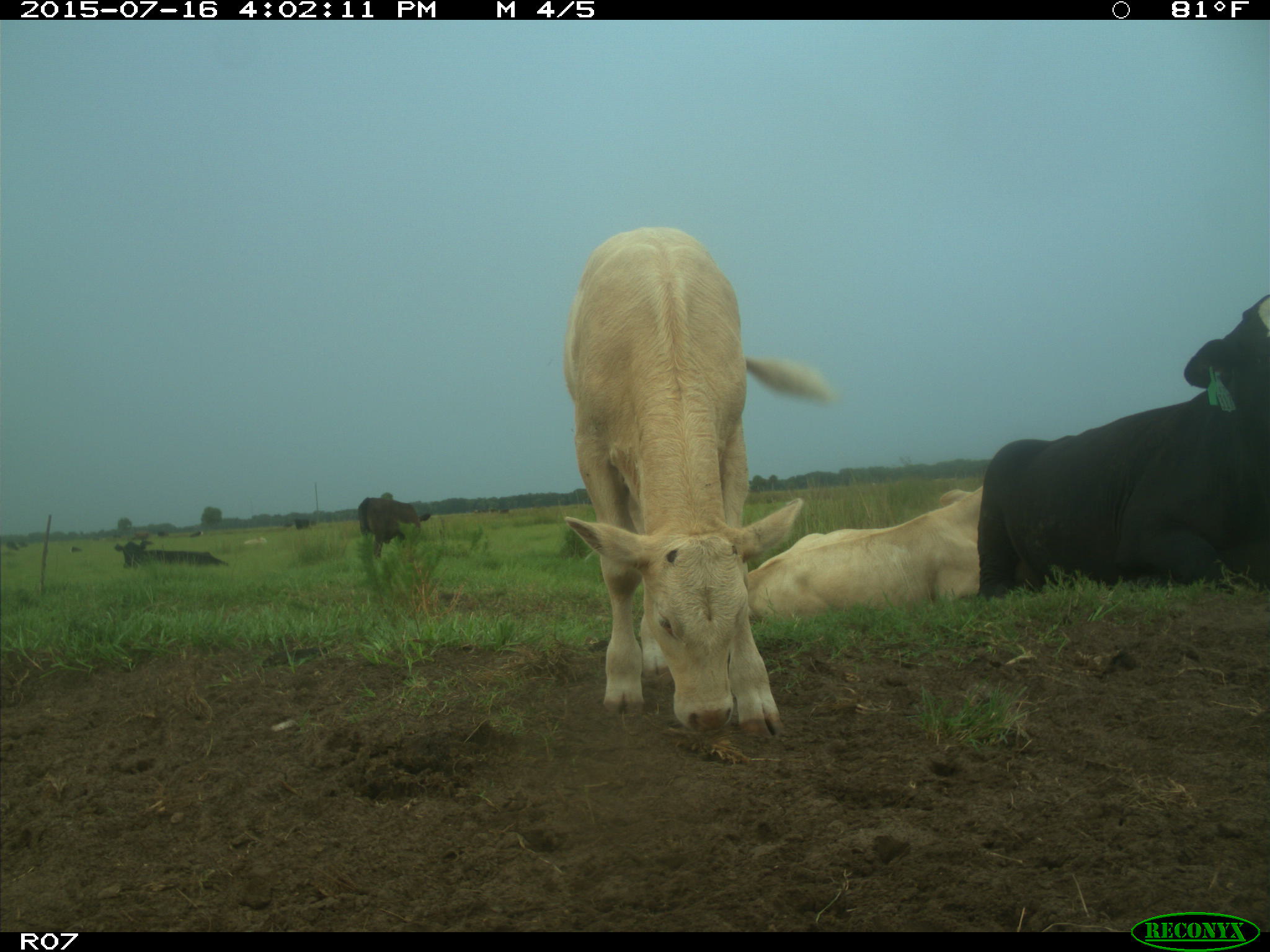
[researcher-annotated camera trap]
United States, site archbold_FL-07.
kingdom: Animalia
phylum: Chordata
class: Mammalia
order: Artiodactyla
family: Bovidae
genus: Bos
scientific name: Bos taurus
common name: domestic cow